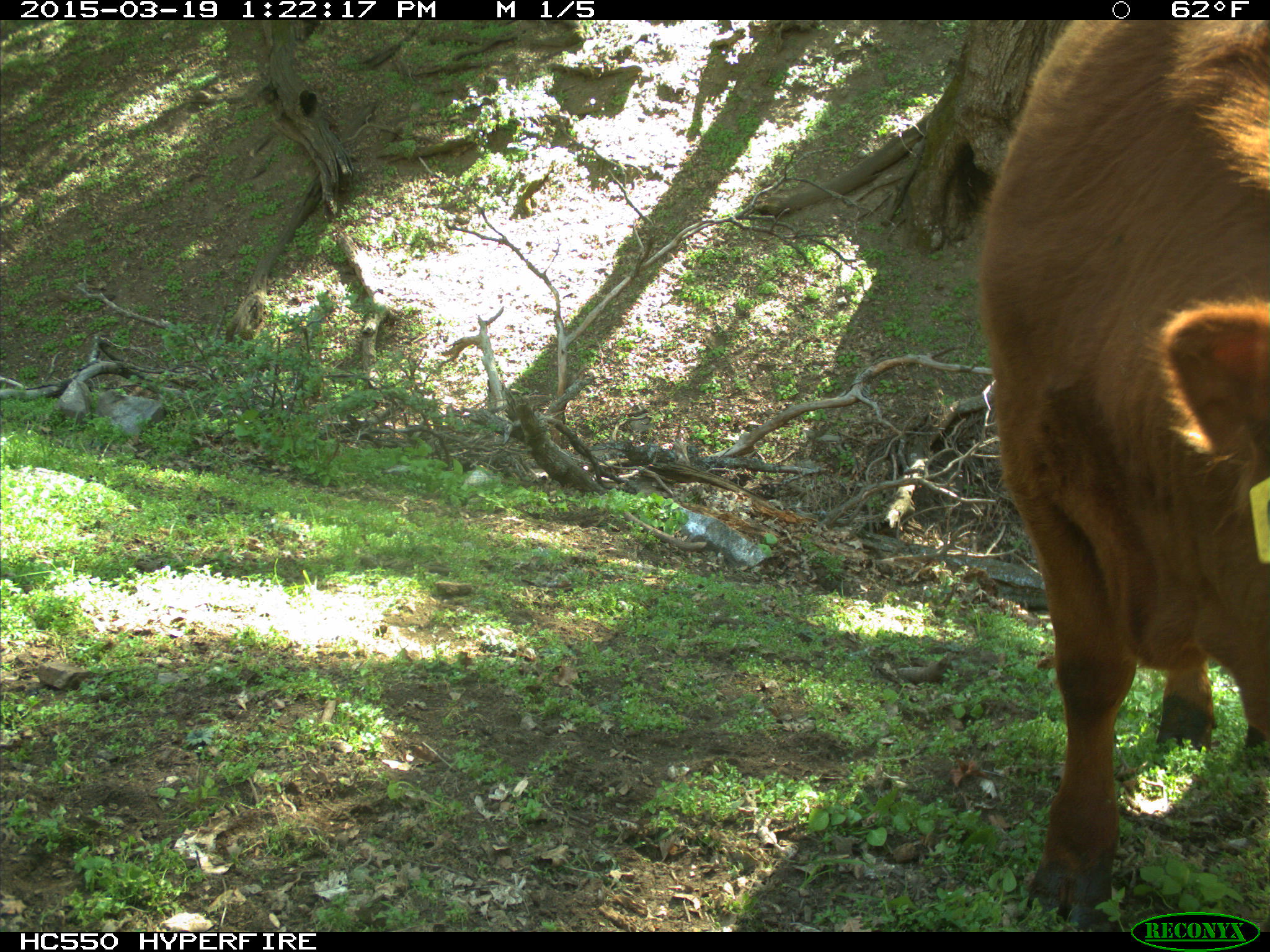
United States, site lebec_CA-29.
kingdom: Animalia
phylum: Chordata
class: Mammalia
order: Artiodactyla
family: Bovidae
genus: Bos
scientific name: Bos taurus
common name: domestic cow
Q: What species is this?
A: Bos taurus (domestic cow).